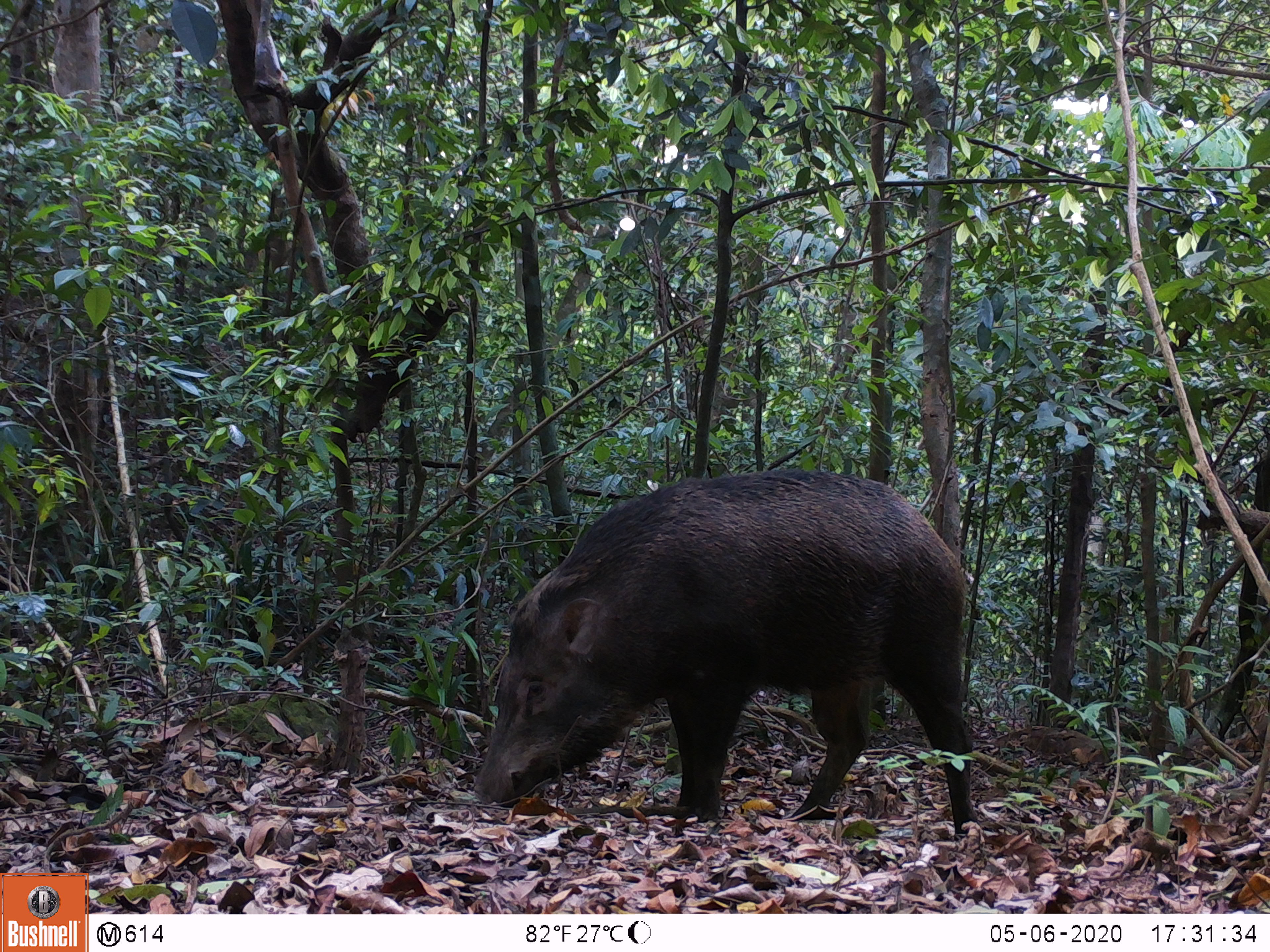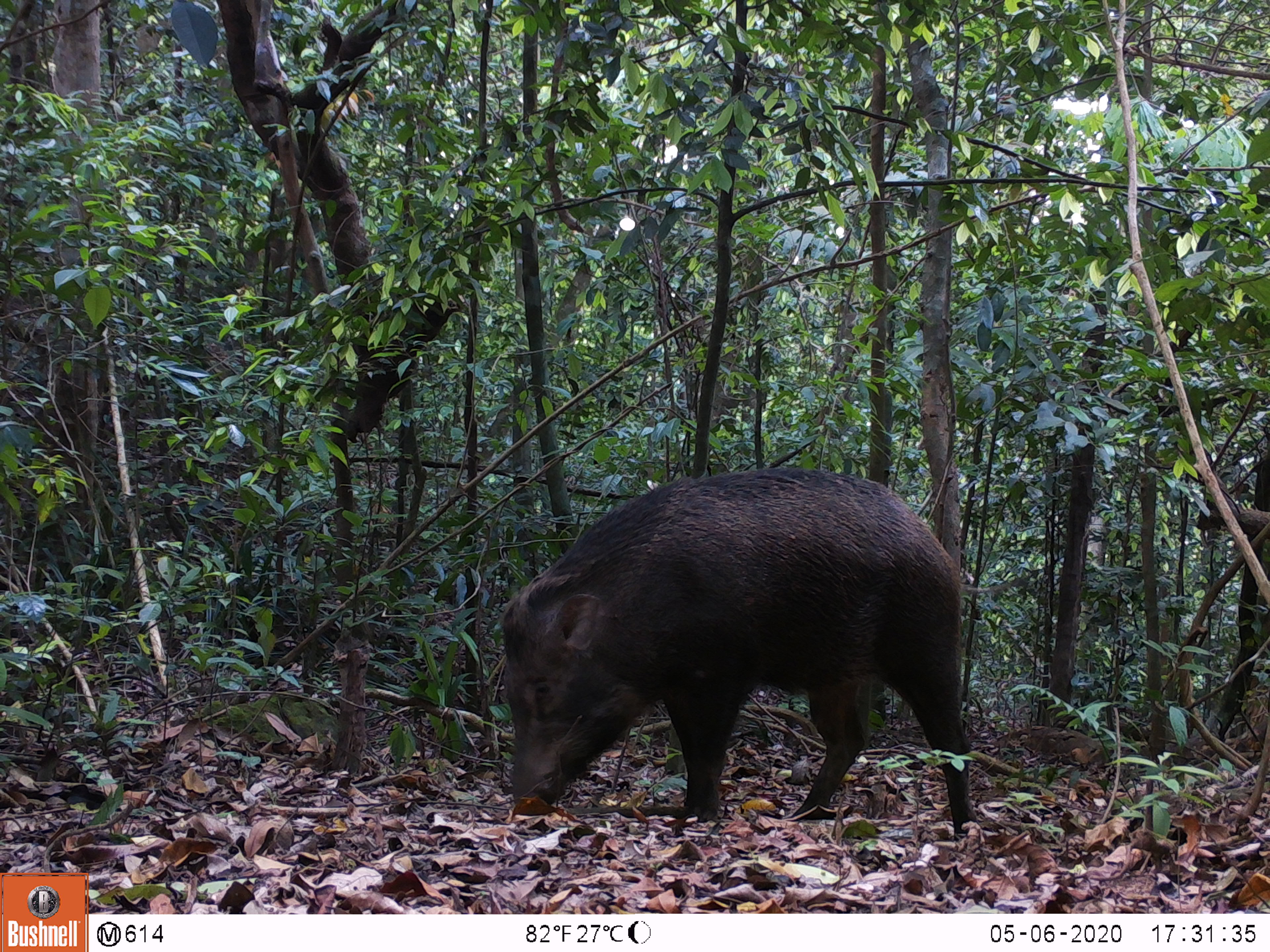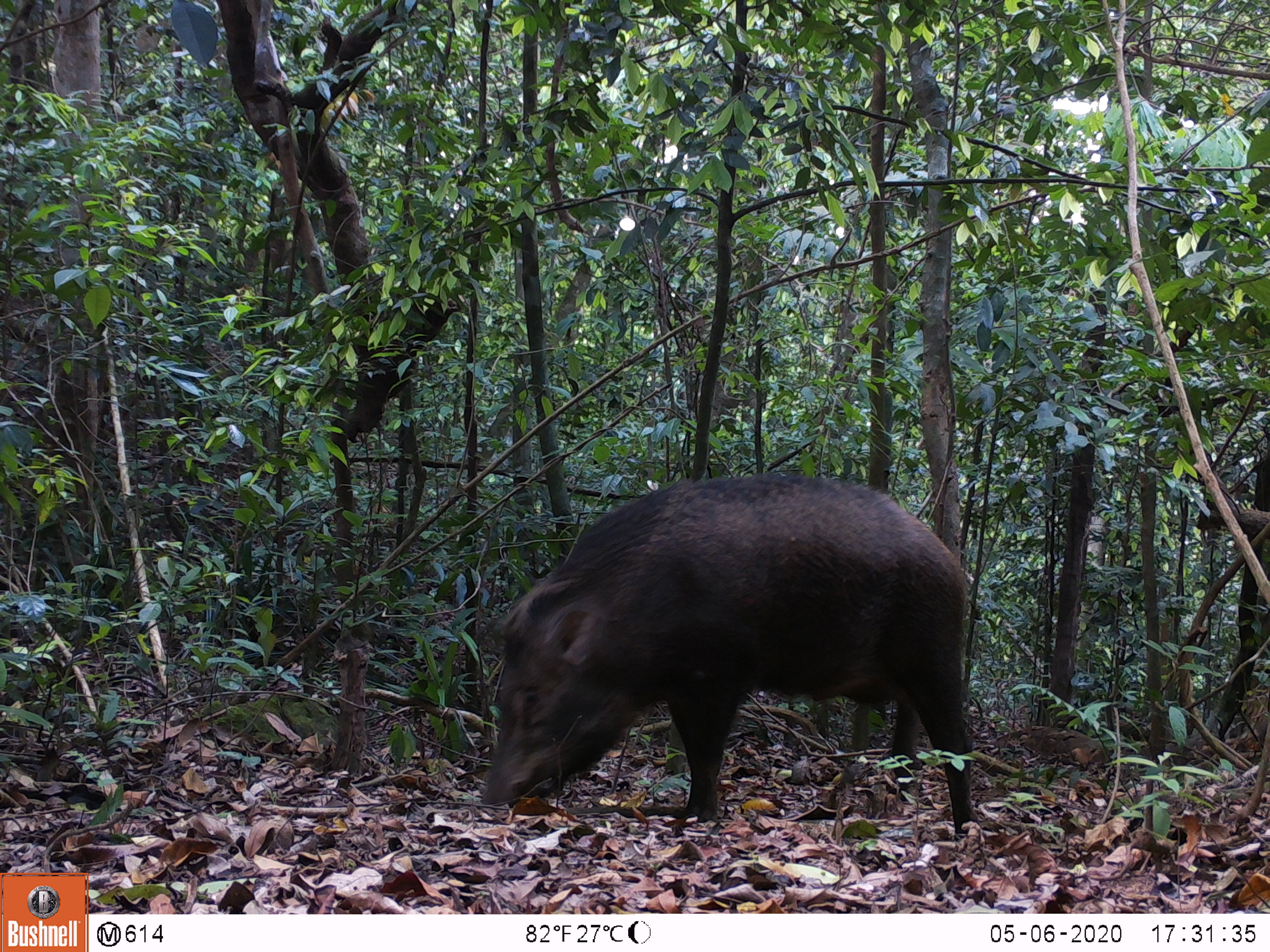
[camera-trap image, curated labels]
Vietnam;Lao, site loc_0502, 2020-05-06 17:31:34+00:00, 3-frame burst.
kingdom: Animalia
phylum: Chordata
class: Mammalia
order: Artiodactyla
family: Suidae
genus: Sus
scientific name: Sus scrofa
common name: eurasian wild pig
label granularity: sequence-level